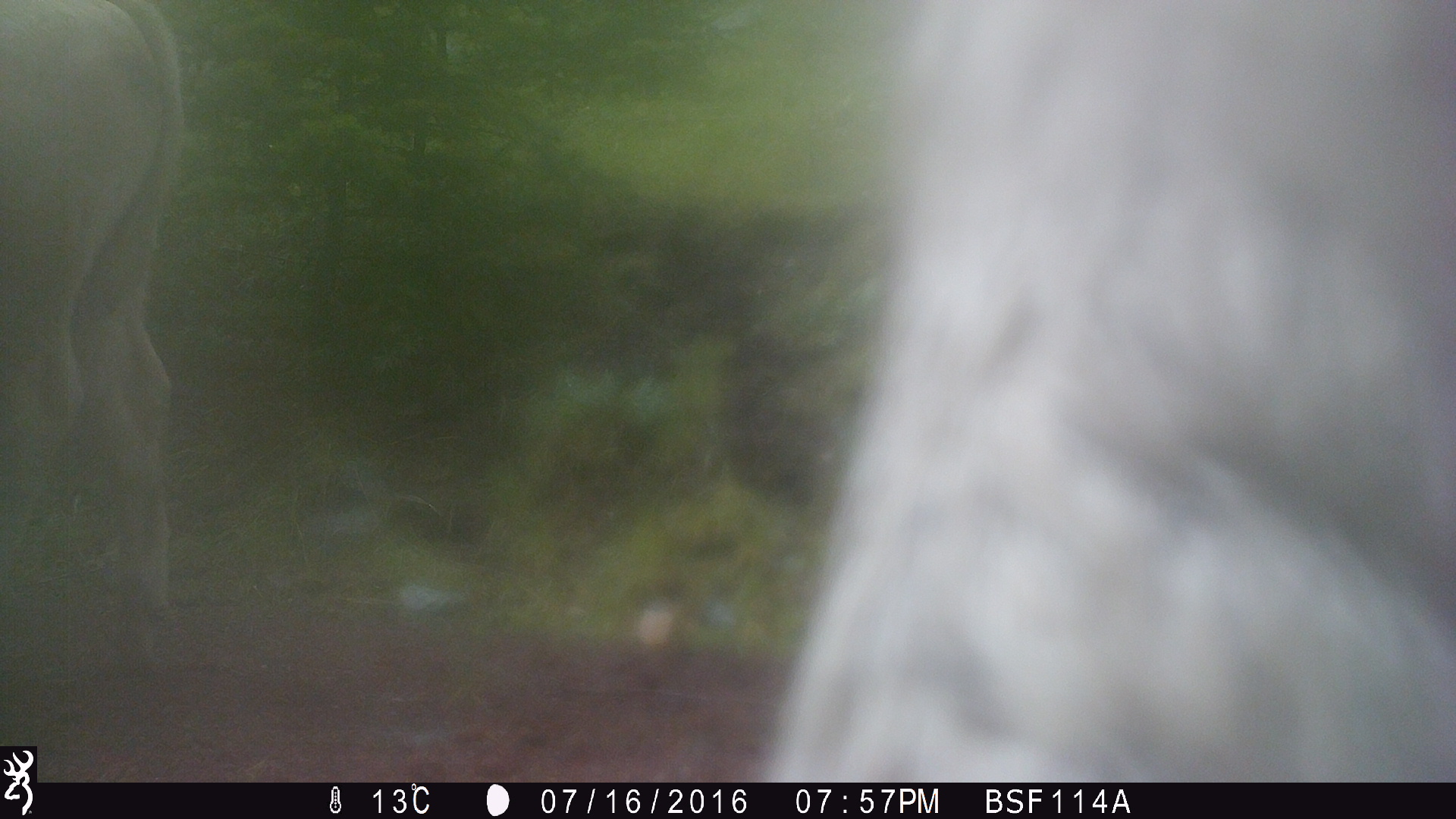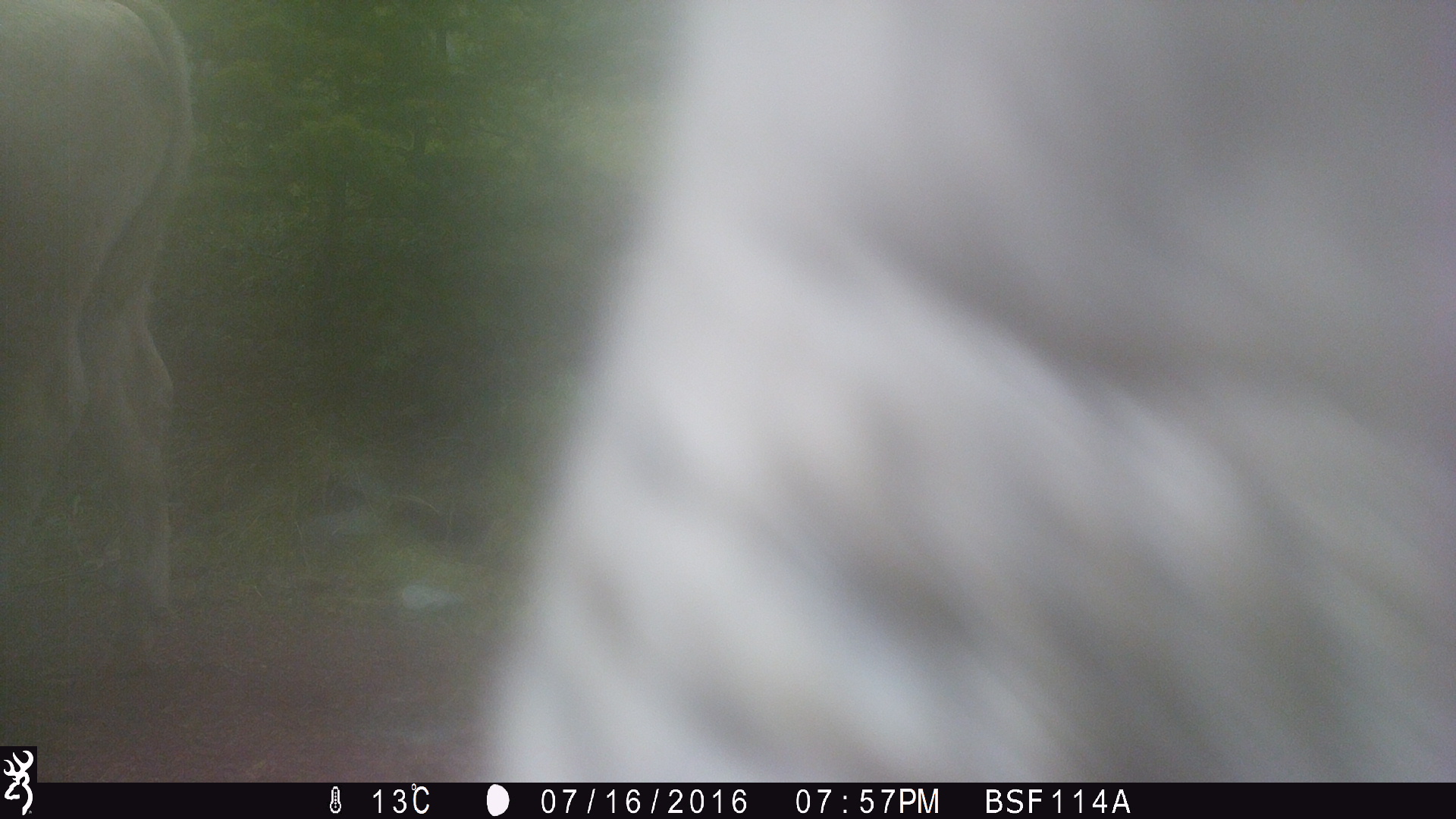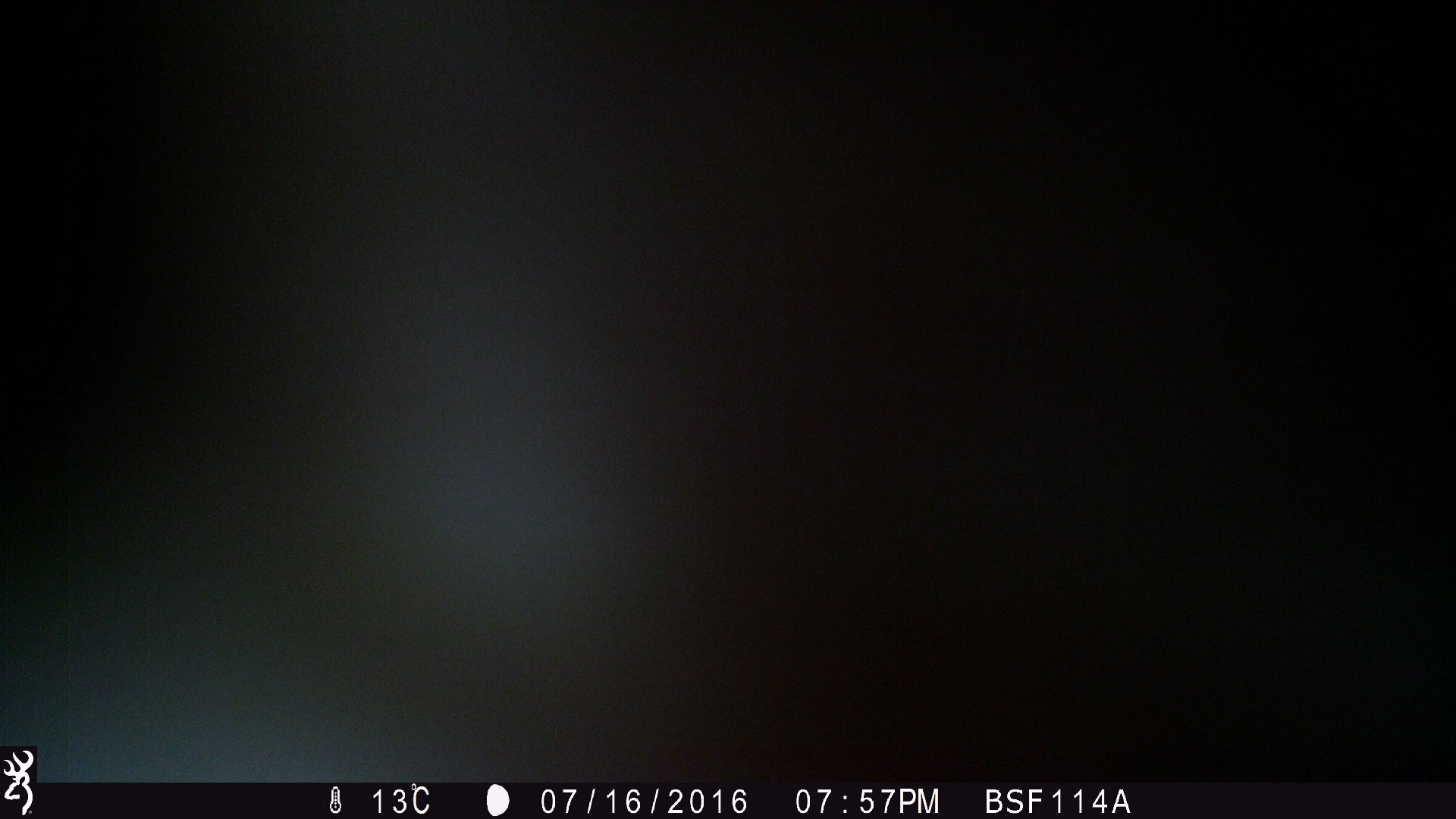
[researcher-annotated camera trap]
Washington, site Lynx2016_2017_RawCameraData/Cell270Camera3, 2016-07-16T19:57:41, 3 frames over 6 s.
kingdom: Animalia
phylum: Chordata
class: Mammalia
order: Artiodactyla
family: Bovidae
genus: Bos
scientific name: Bos taurus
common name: domestic cattle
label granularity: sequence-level